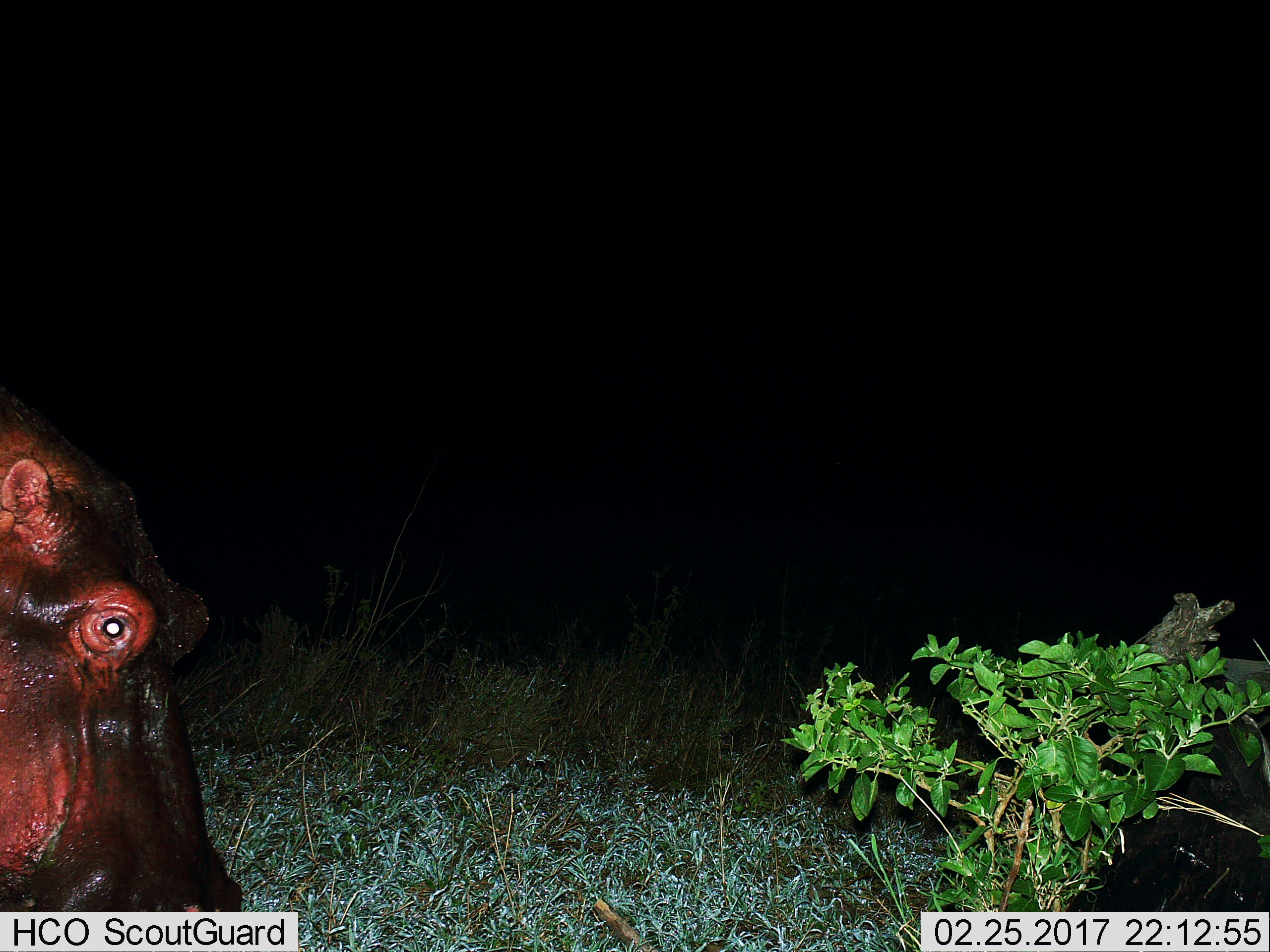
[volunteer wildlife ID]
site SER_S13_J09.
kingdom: Animalia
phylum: Chordata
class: Mammalia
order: Artiodactyla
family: Hippopotamidae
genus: Hippopotamus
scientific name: Hippopotamus amphibius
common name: hippopotamus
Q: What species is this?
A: Hippopotamus (Hippopotamus amphibius).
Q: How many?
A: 1.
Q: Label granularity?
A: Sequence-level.